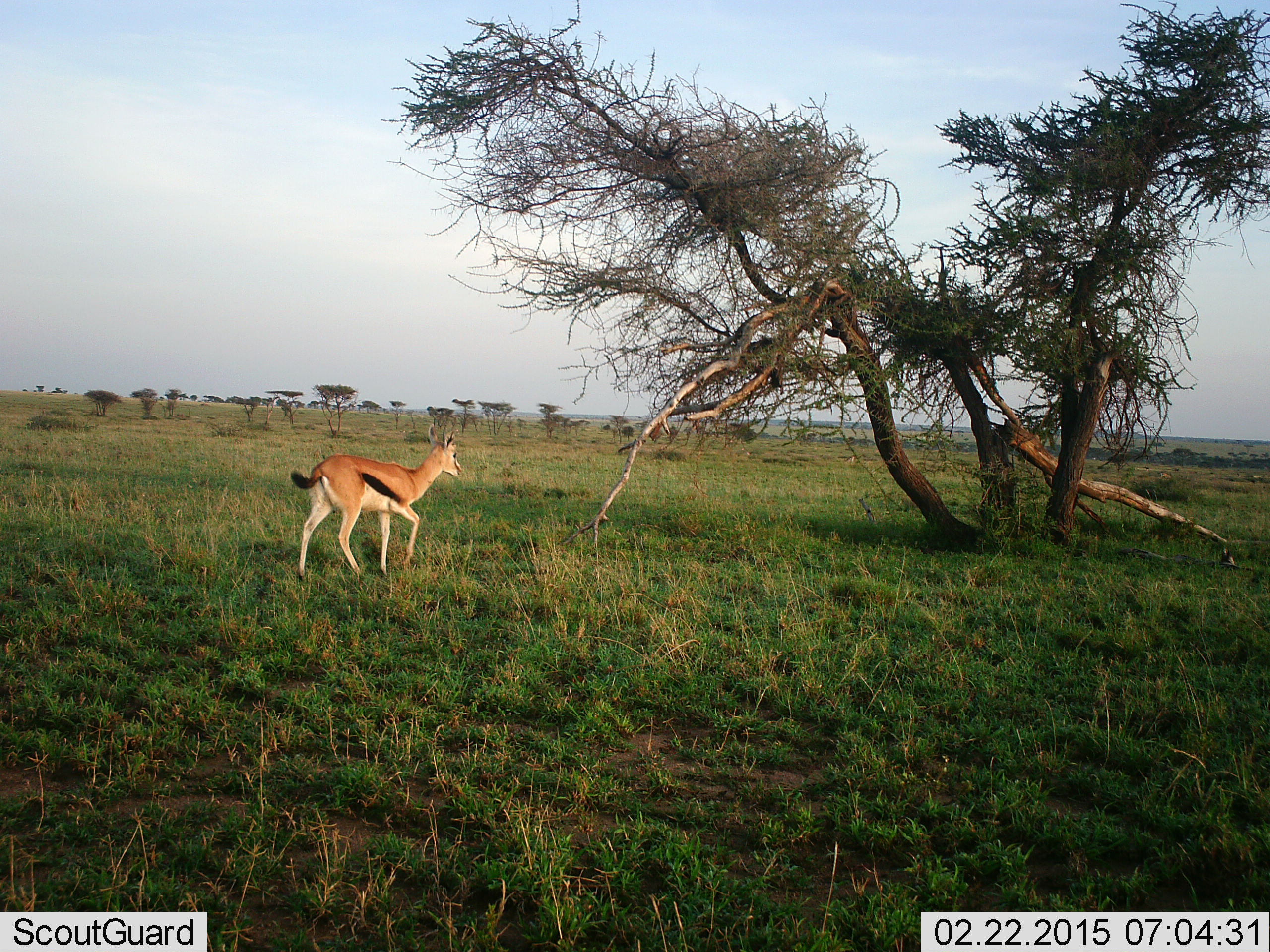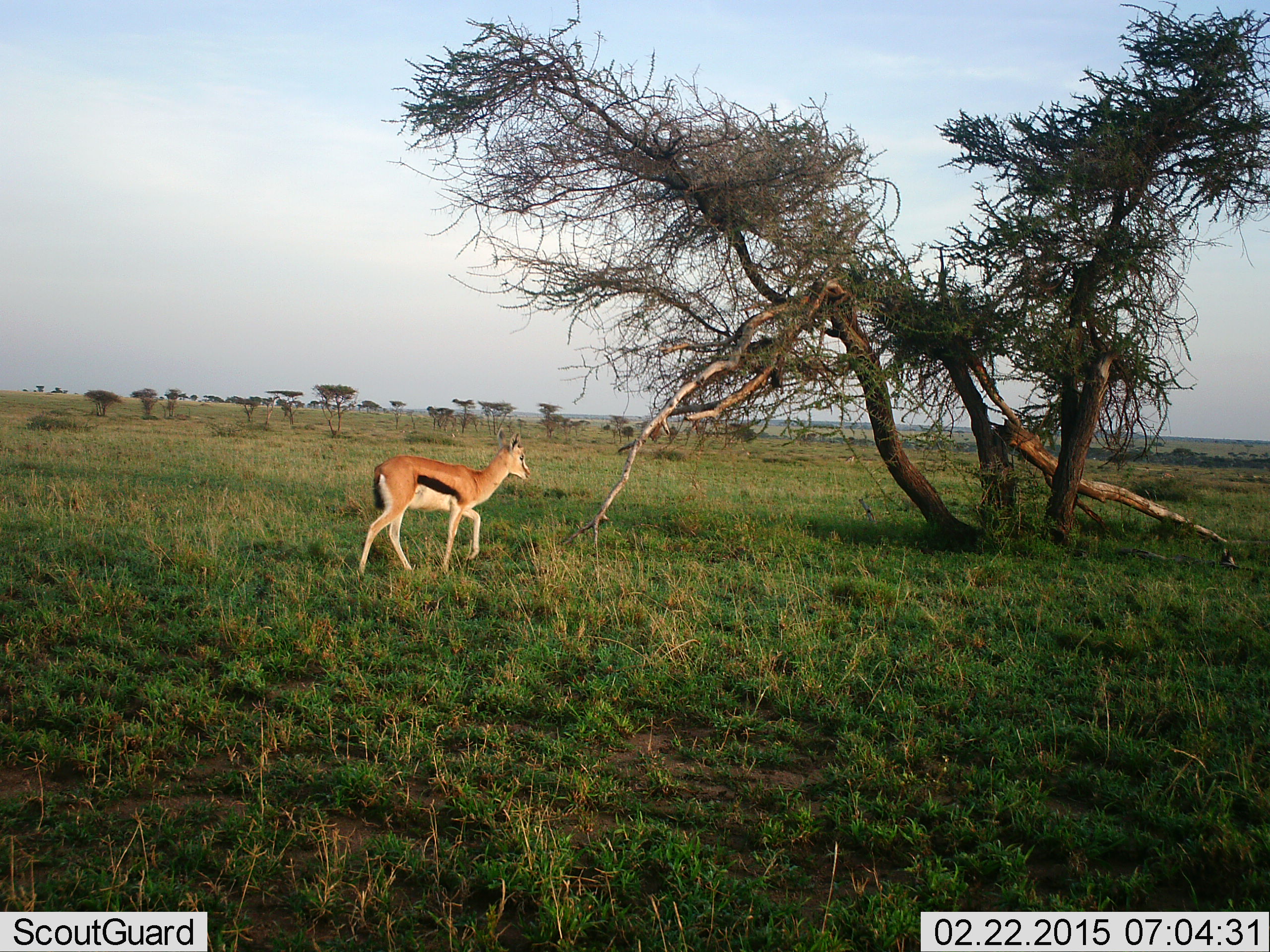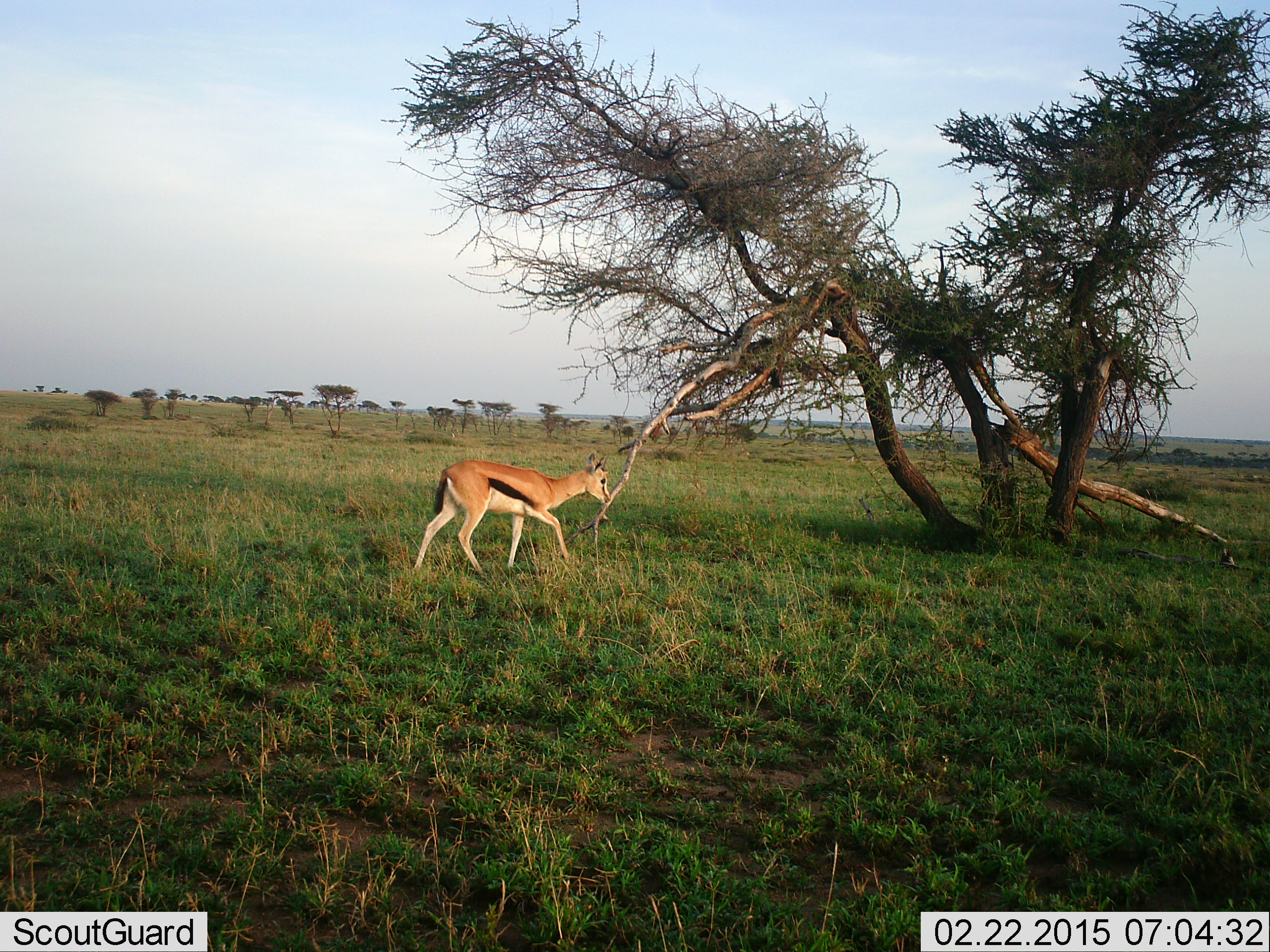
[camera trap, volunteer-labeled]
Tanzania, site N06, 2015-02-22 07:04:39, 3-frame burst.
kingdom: Animalia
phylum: Chordata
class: Mammalia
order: Artiodactyla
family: Bovidae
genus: Eudorcas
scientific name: Eudorcas thomsonii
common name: thomson's gazelle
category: gazellethomsons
Gazellethomsons (thomson's gazelle) (Eudorcas thomsonii), count 1. Behavior (volunteer vote fractions): standing 10%, resting 0%, moving 90%, interacting 0%. Young present (vote fraction): 0%. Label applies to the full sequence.